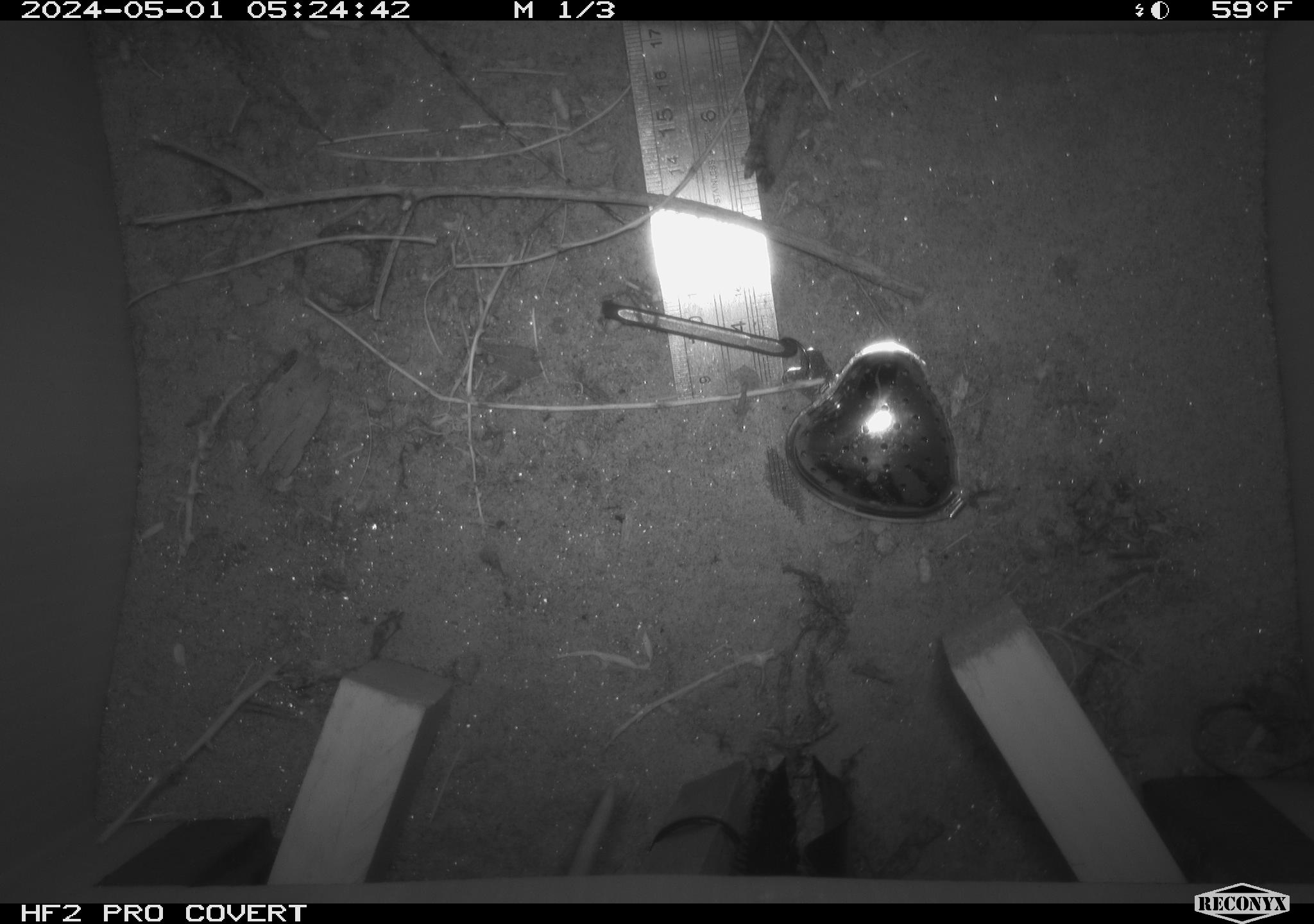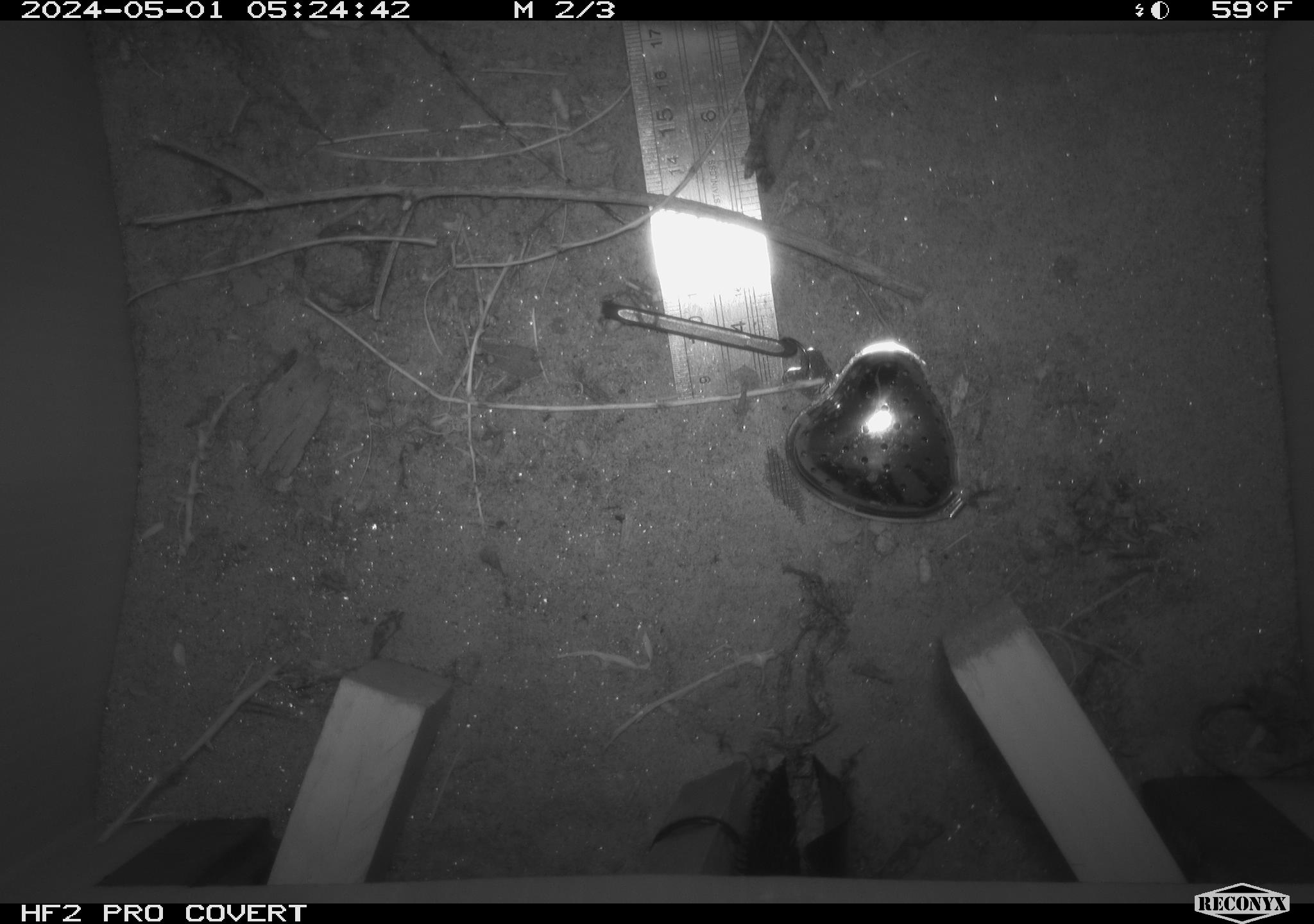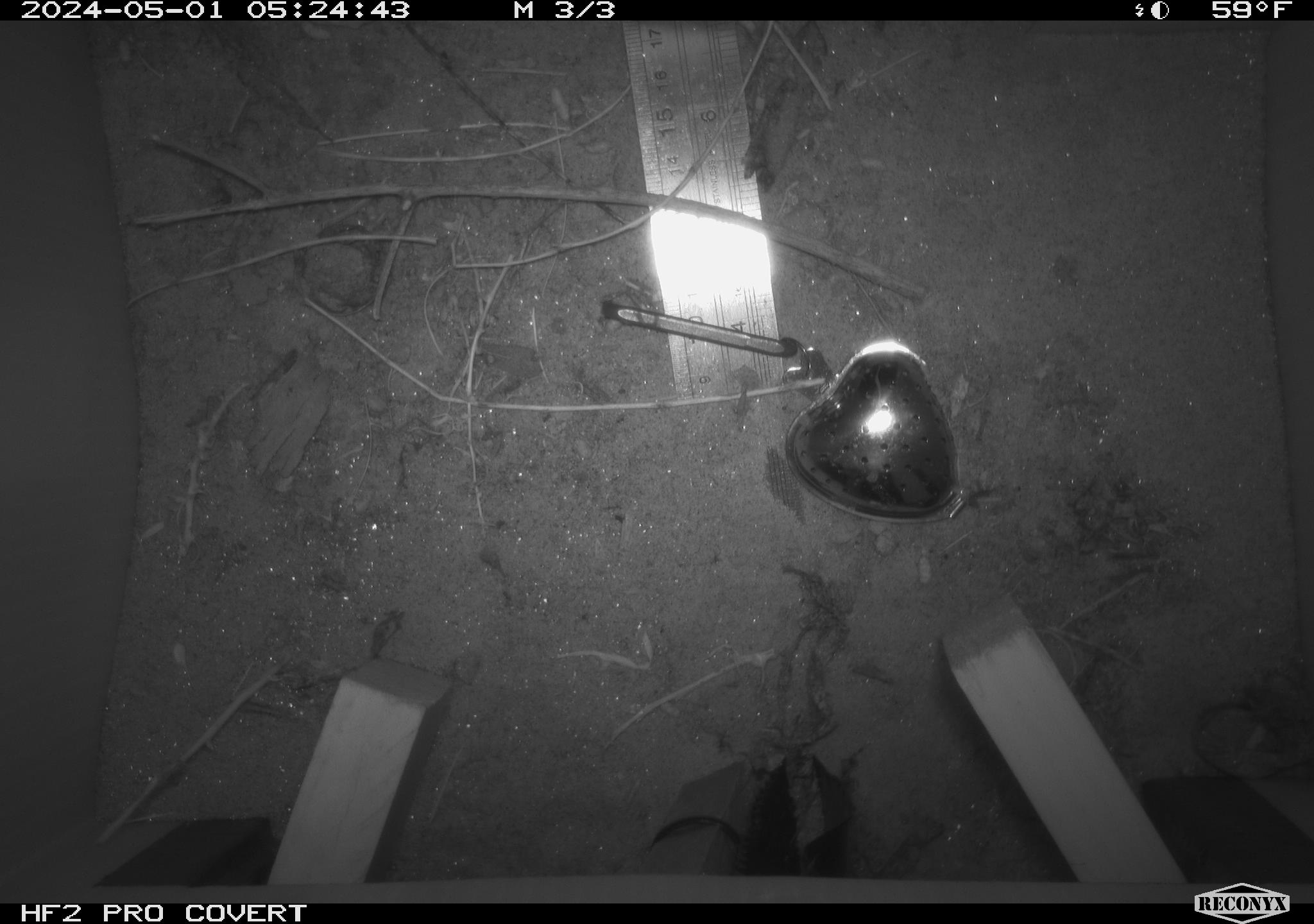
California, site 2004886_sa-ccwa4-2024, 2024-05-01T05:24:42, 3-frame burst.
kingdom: Animalia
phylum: Chordata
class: Mammalia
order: Rodentia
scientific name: Rodentia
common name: woodrat or rat or mouse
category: woodrat or rat or mouse species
Woodrat or rat or mouse species (woodrat or rat or mouse) (Rodentia).